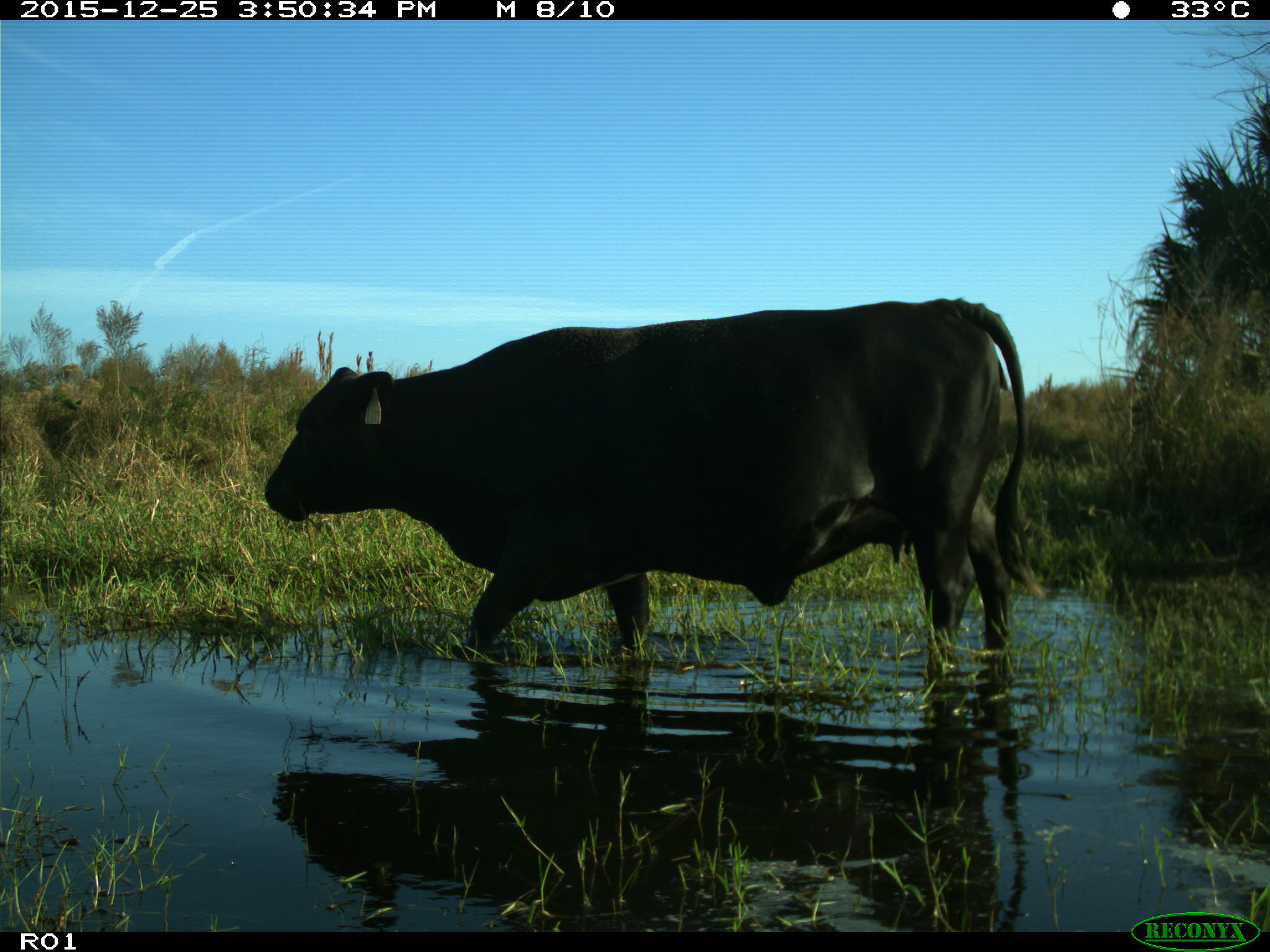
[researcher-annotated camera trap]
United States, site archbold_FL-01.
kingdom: Animalia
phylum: Chordata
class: Mammalia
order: Artiodactyla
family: Bovidae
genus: Bos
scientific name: Bos taurus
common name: domestic cow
Bos taurus (domestic cow).